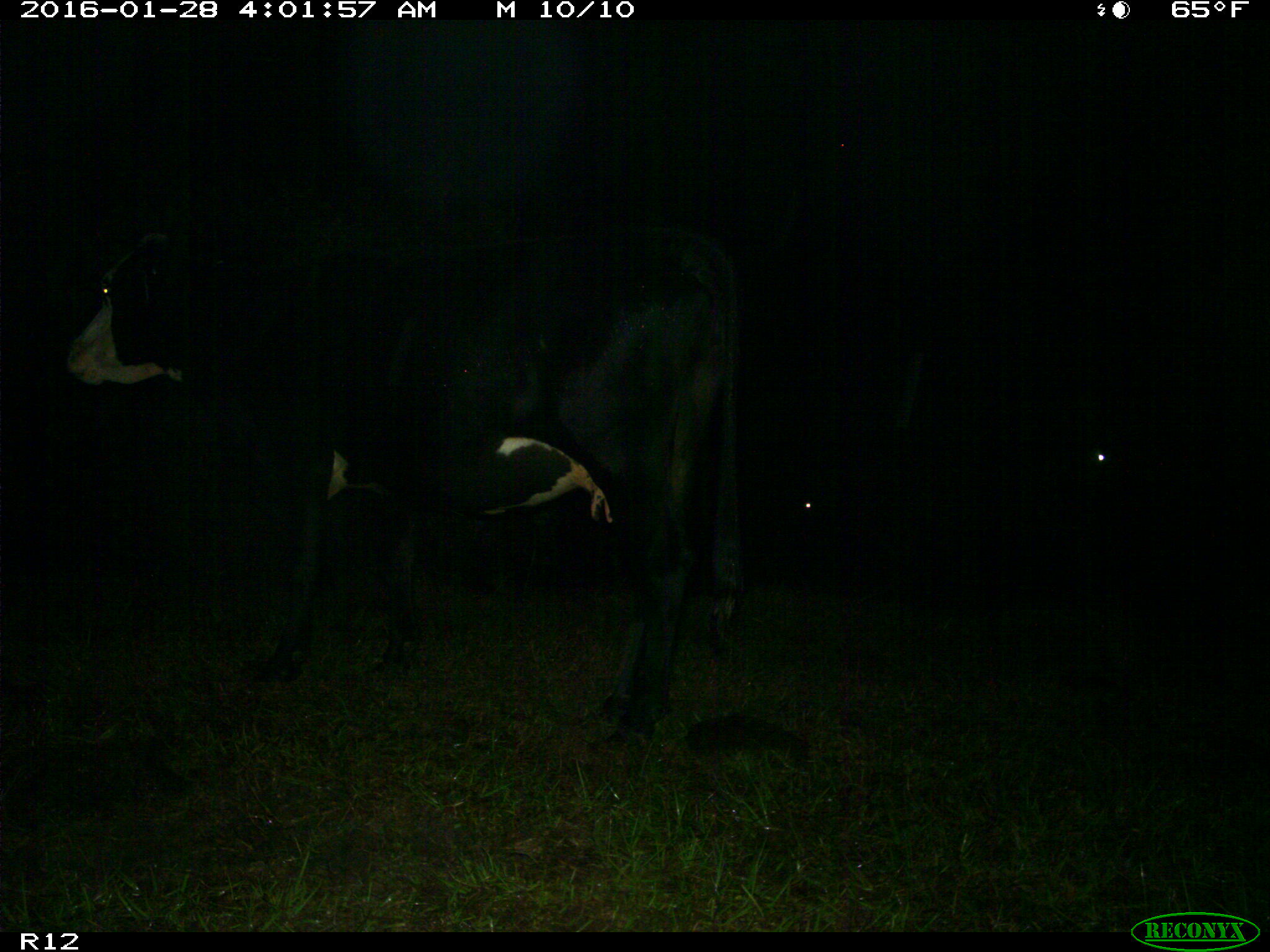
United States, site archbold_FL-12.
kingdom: Animalia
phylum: Chordata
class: Mammalia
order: Artiodactyla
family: Bovidae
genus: Bos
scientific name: Bos taurus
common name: domestic cow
Bos taurus (domestic cow).